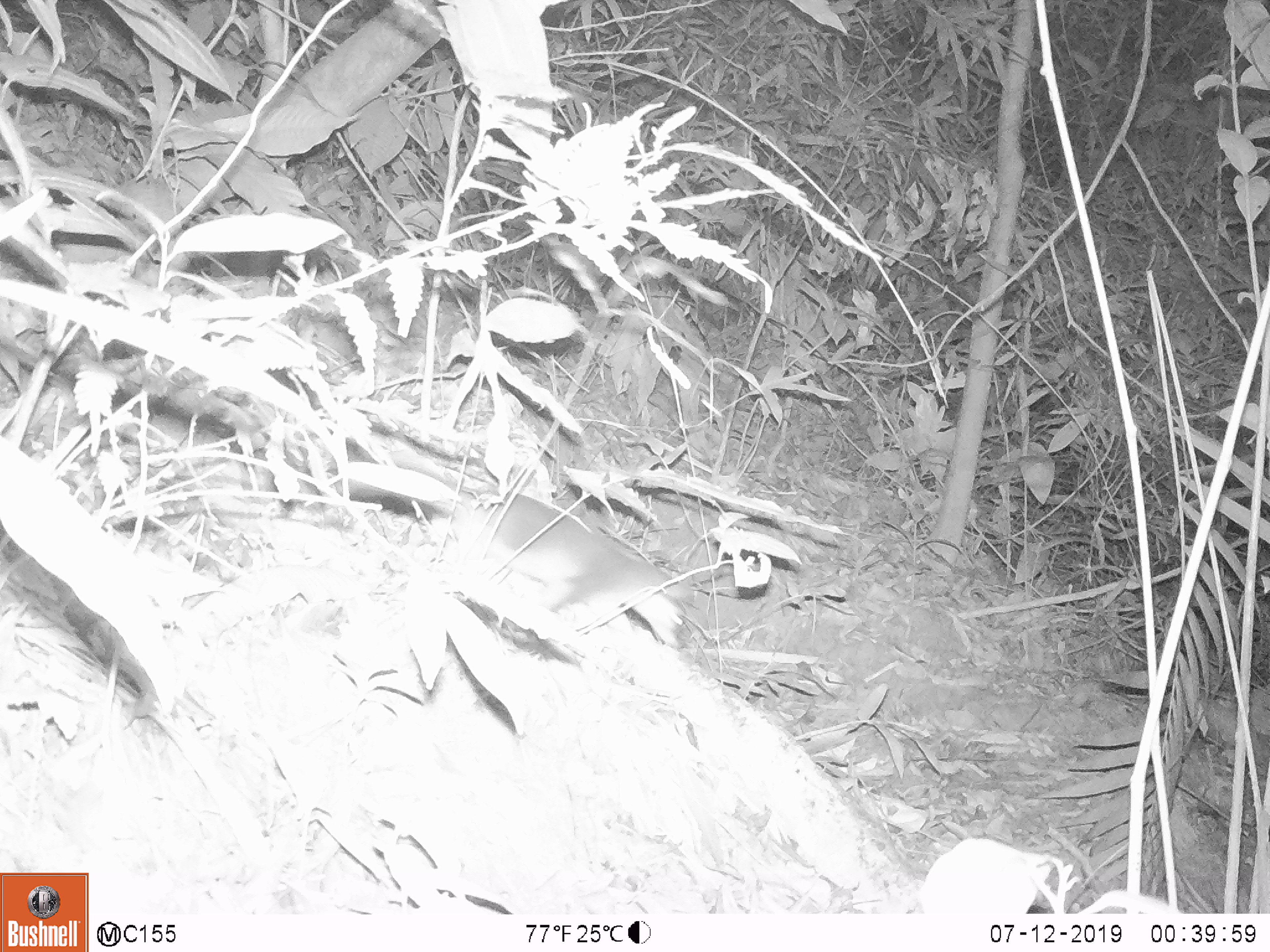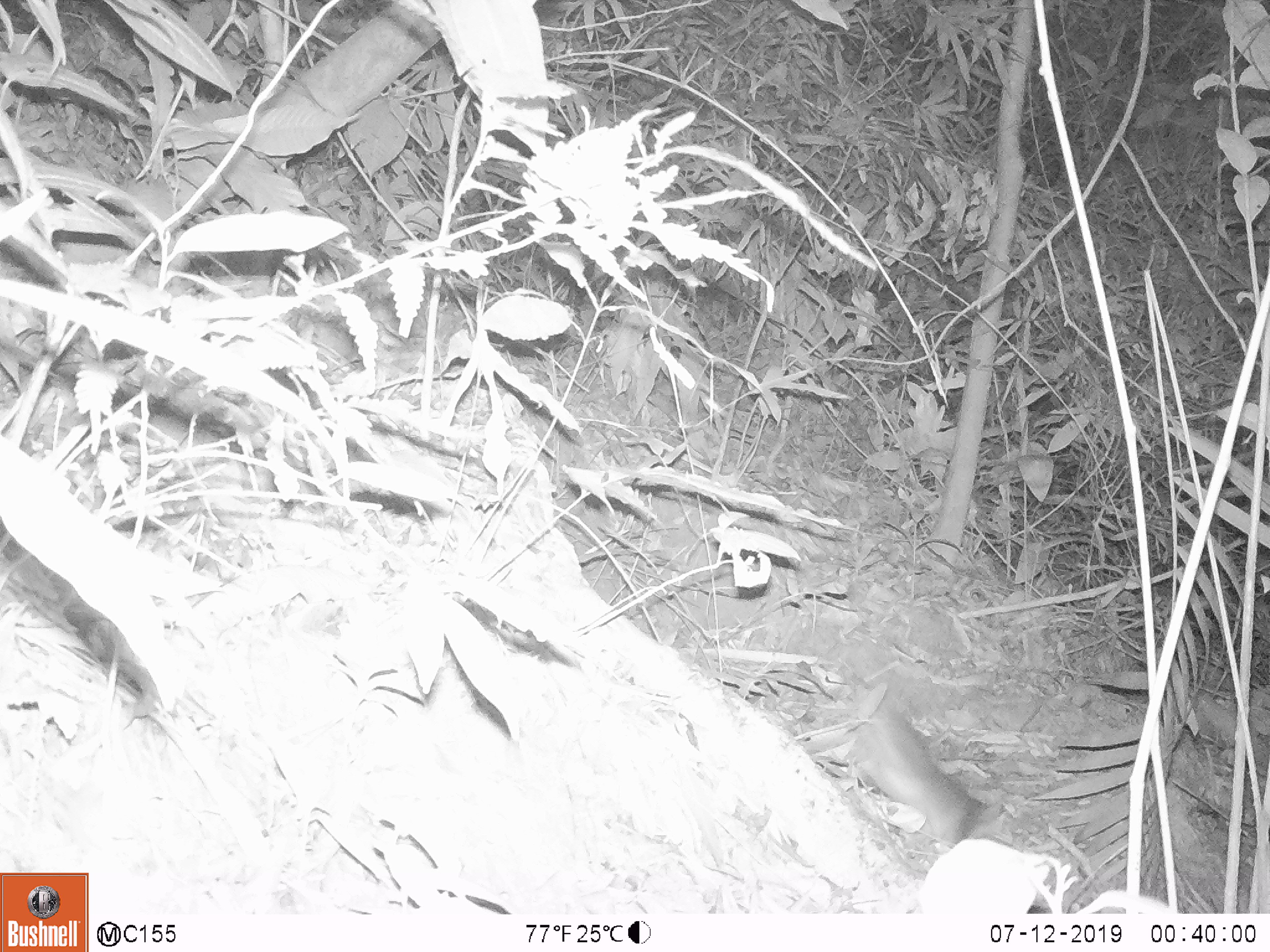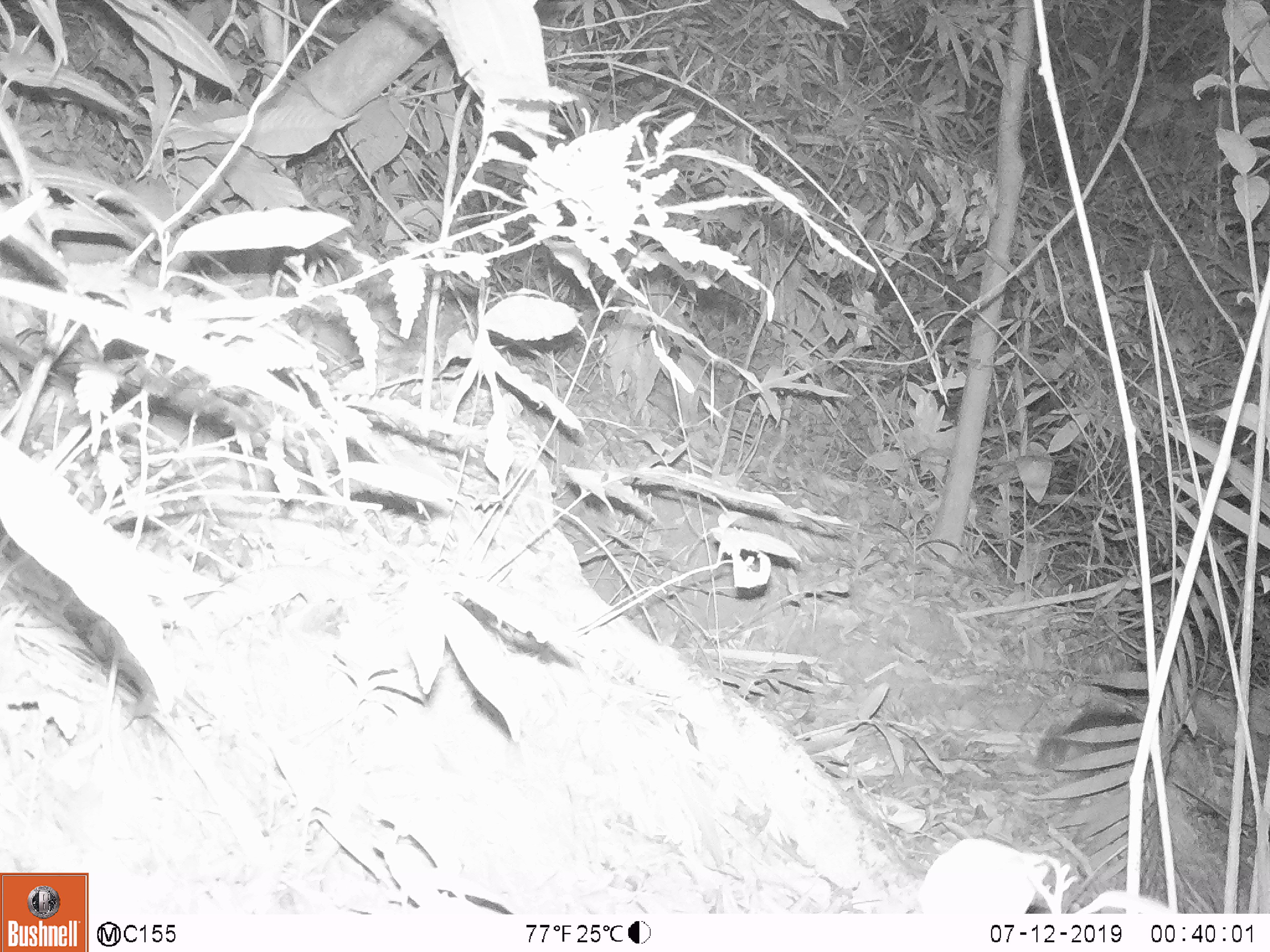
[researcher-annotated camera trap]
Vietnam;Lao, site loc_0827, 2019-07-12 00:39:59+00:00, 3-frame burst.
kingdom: Animalia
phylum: Chordata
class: Mammalia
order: Carnivora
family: Mustelidae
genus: Melogale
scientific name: Melogale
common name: ferret badger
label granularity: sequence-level